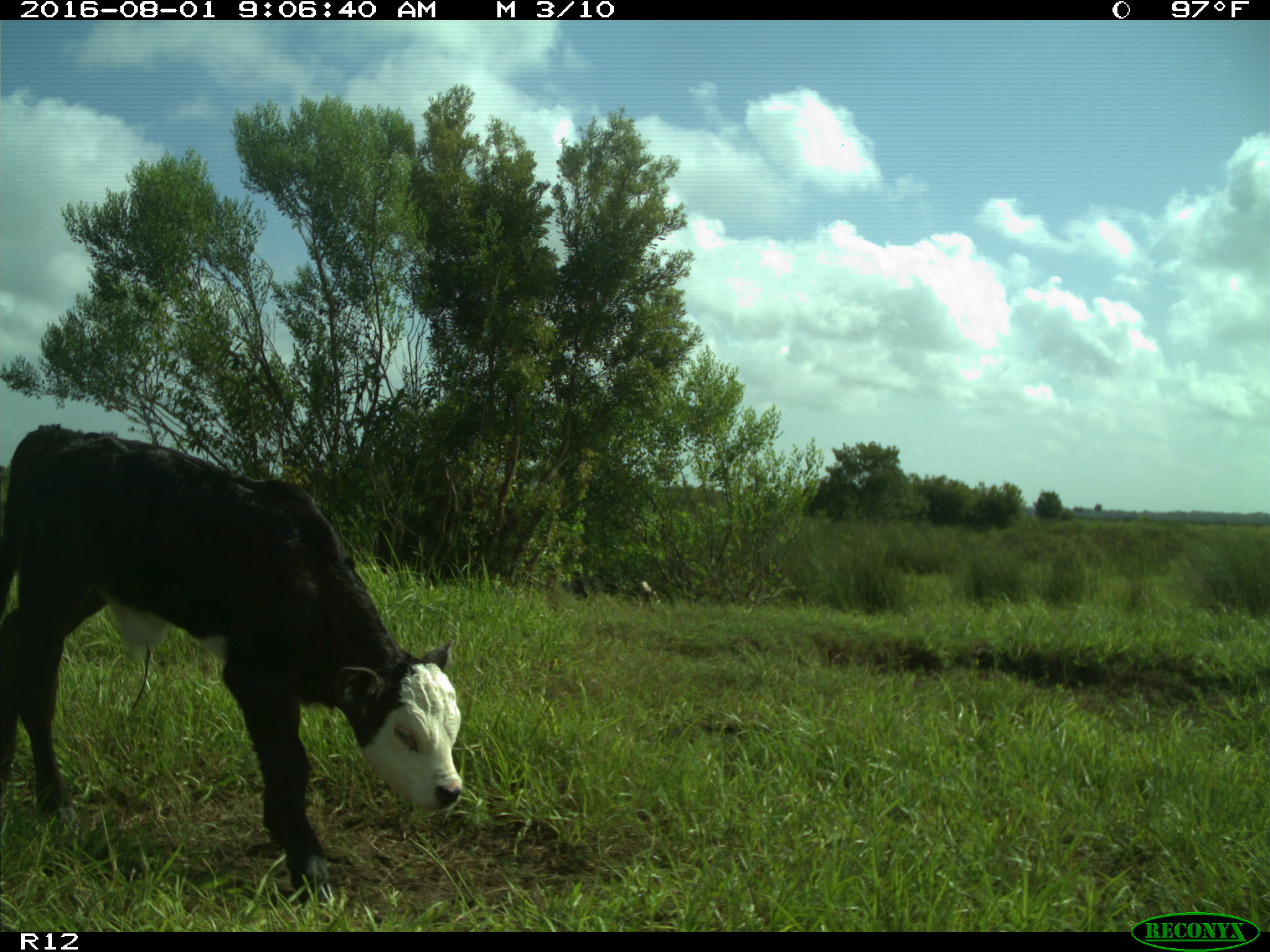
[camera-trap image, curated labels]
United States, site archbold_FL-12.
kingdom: Animalia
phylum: Chordata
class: Mammalia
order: Artiodactyla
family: Bovidae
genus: Bos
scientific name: Bos taurus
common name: domestic cow